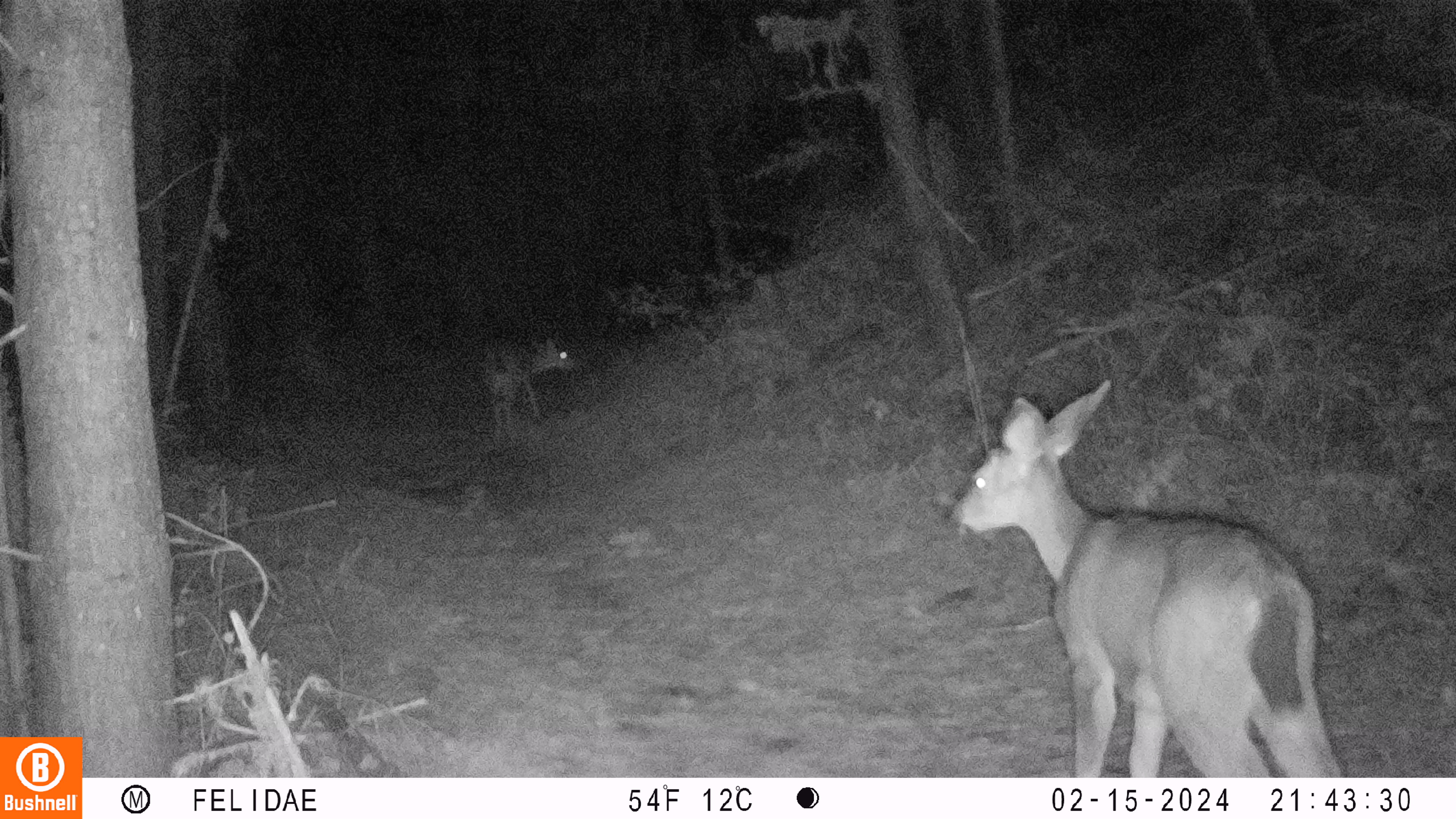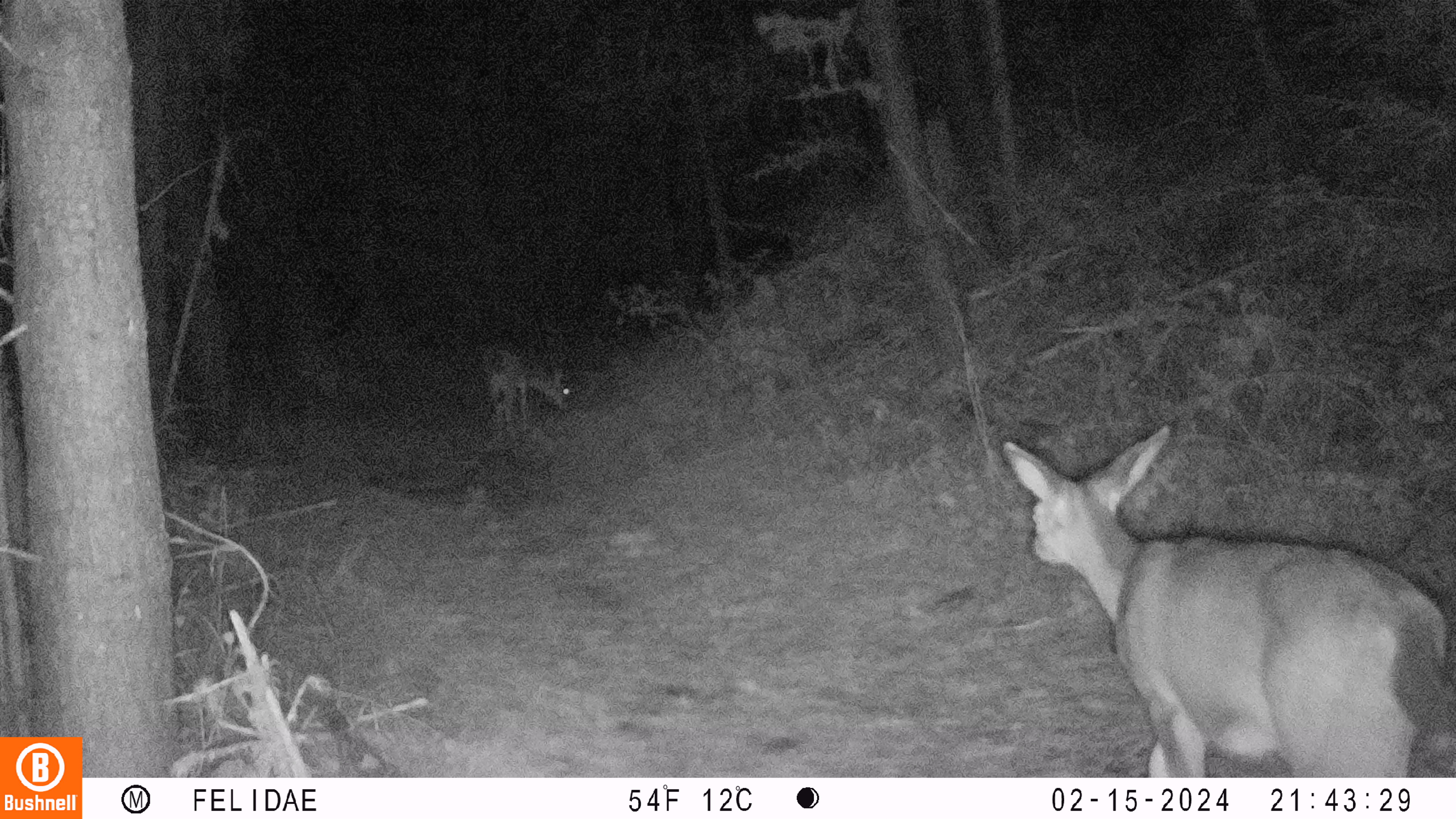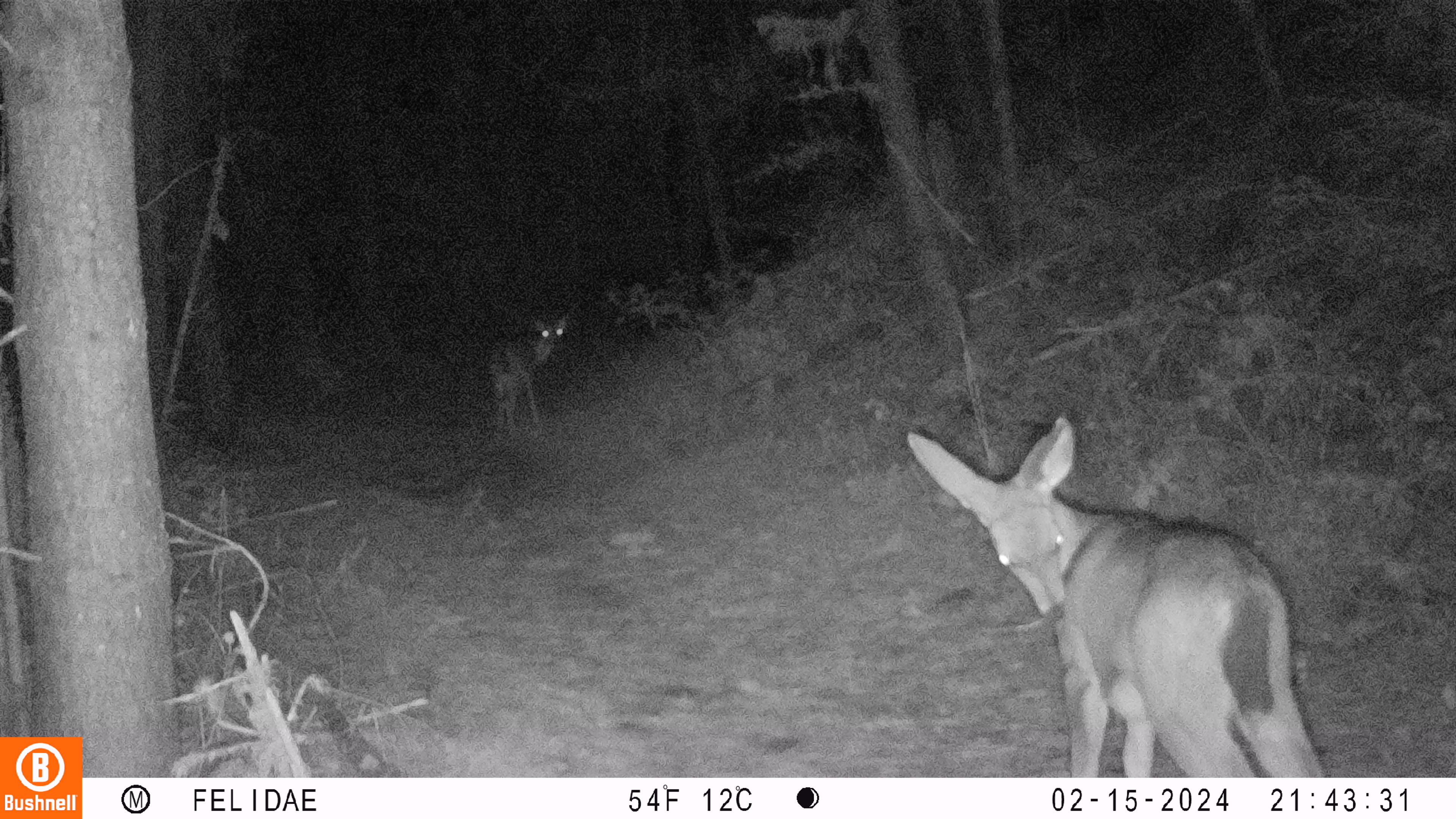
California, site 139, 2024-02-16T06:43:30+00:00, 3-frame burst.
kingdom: Animalia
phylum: Chordata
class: Mammalia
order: Artiodactyla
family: Cervidae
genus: Odocoileus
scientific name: Odocoileus hemionus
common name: mule deer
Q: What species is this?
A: Mule deer (Odocoileus hemionus).